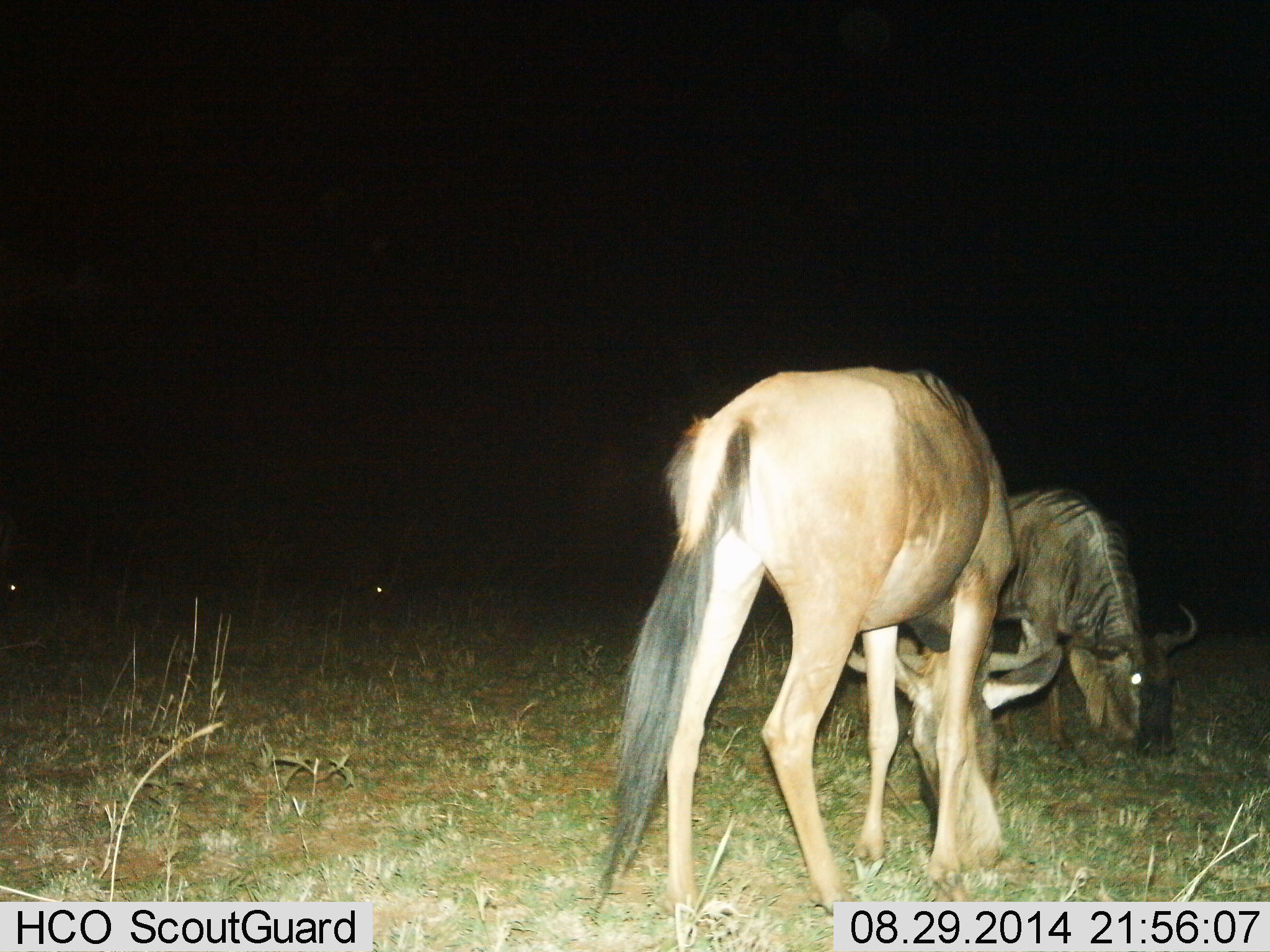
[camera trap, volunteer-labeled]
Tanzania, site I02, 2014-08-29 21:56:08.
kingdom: Animalia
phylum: Chordata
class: Mammalia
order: Artiodactyla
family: Bovidae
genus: Connochaetes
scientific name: Connochaetes taurinus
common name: blue wildebeest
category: wildebeest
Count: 2.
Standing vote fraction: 18%.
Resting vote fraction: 9%.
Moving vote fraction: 0%.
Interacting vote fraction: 0%.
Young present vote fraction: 0%.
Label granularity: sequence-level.